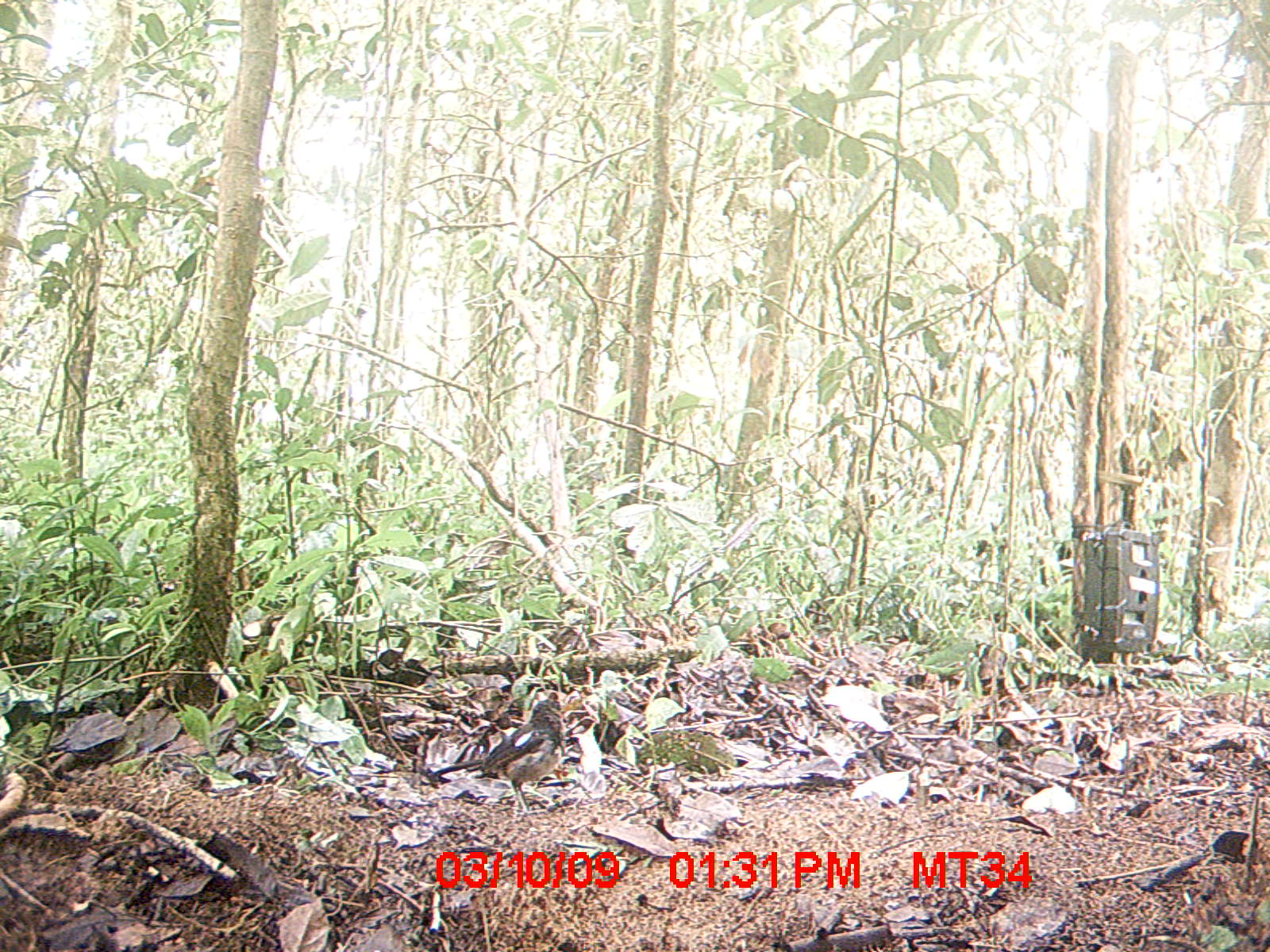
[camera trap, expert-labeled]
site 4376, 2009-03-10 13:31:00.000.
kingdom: Animalia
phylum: Chordata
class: Aves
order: Passeriformes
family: Muscicapidae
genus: Copsychus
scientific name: Copsychus albospecularis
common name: madagascar magpie-robin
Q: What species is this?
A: Copsychus albospecularis (madagascar magpie-robin).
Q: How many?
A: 1.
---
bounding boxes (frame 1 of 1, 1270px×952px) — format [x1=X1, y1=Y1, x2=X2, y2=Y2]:
copsychus albospecularis: [x1=427, y1=696, x2=579, y2=814]